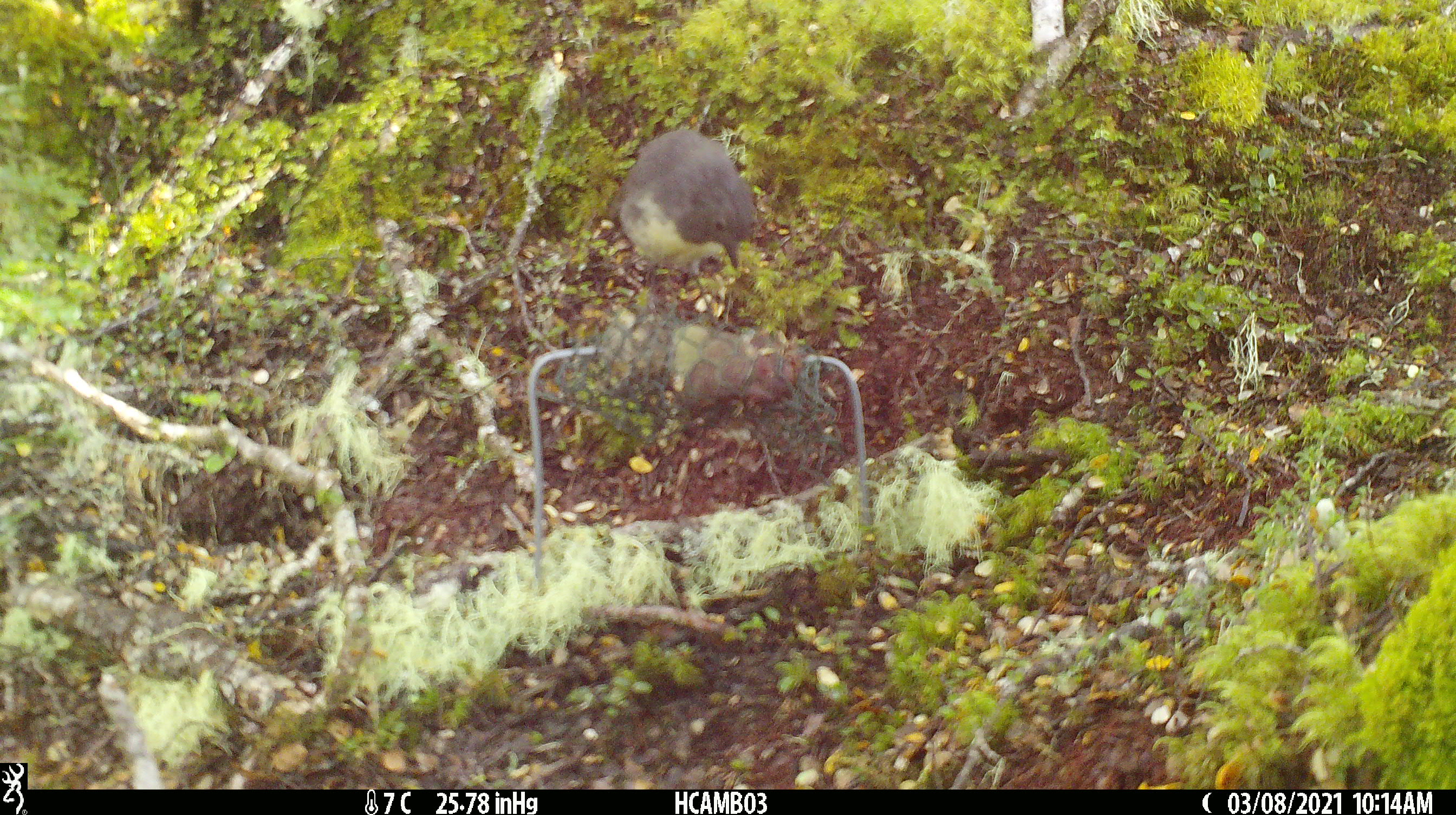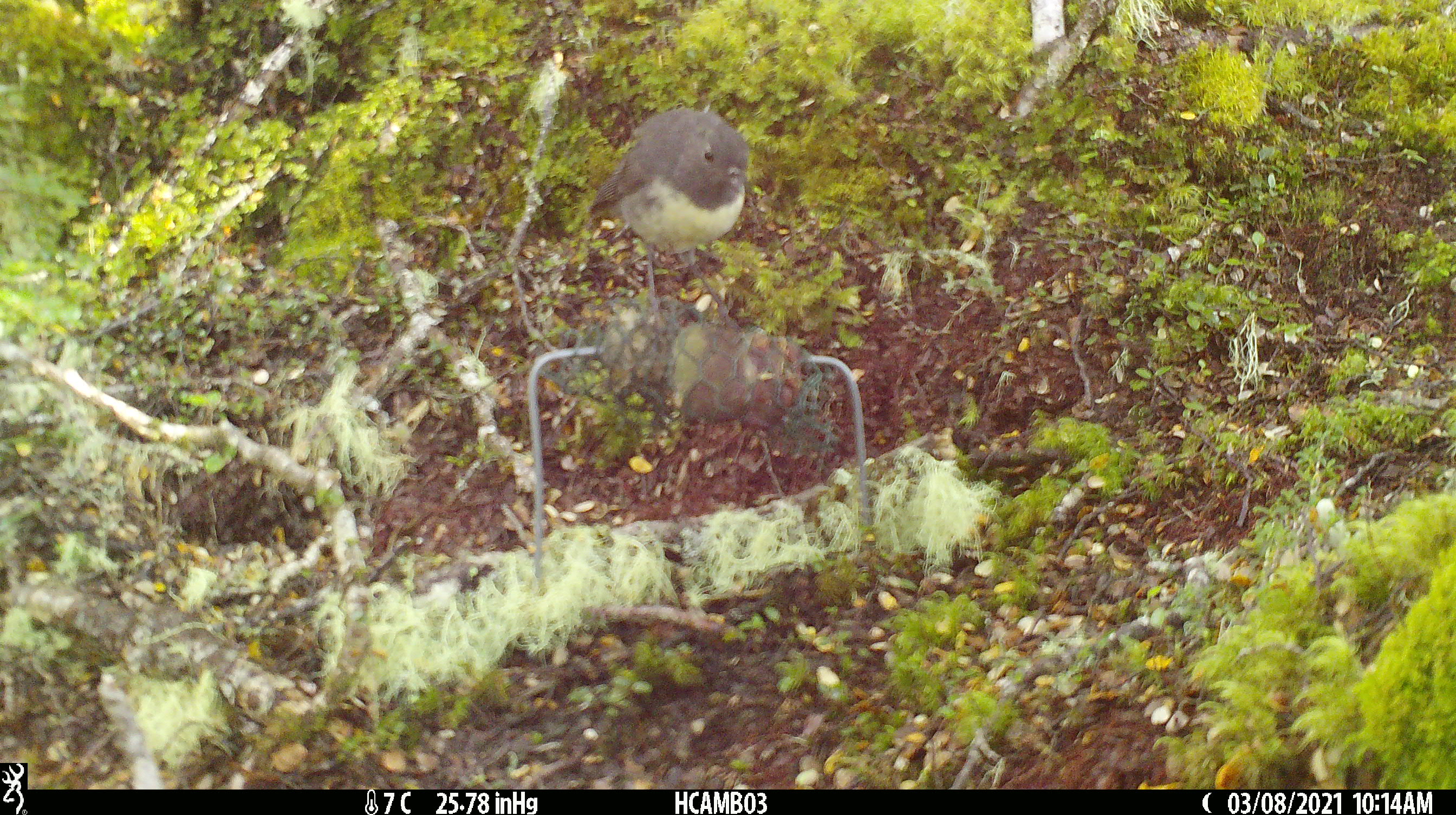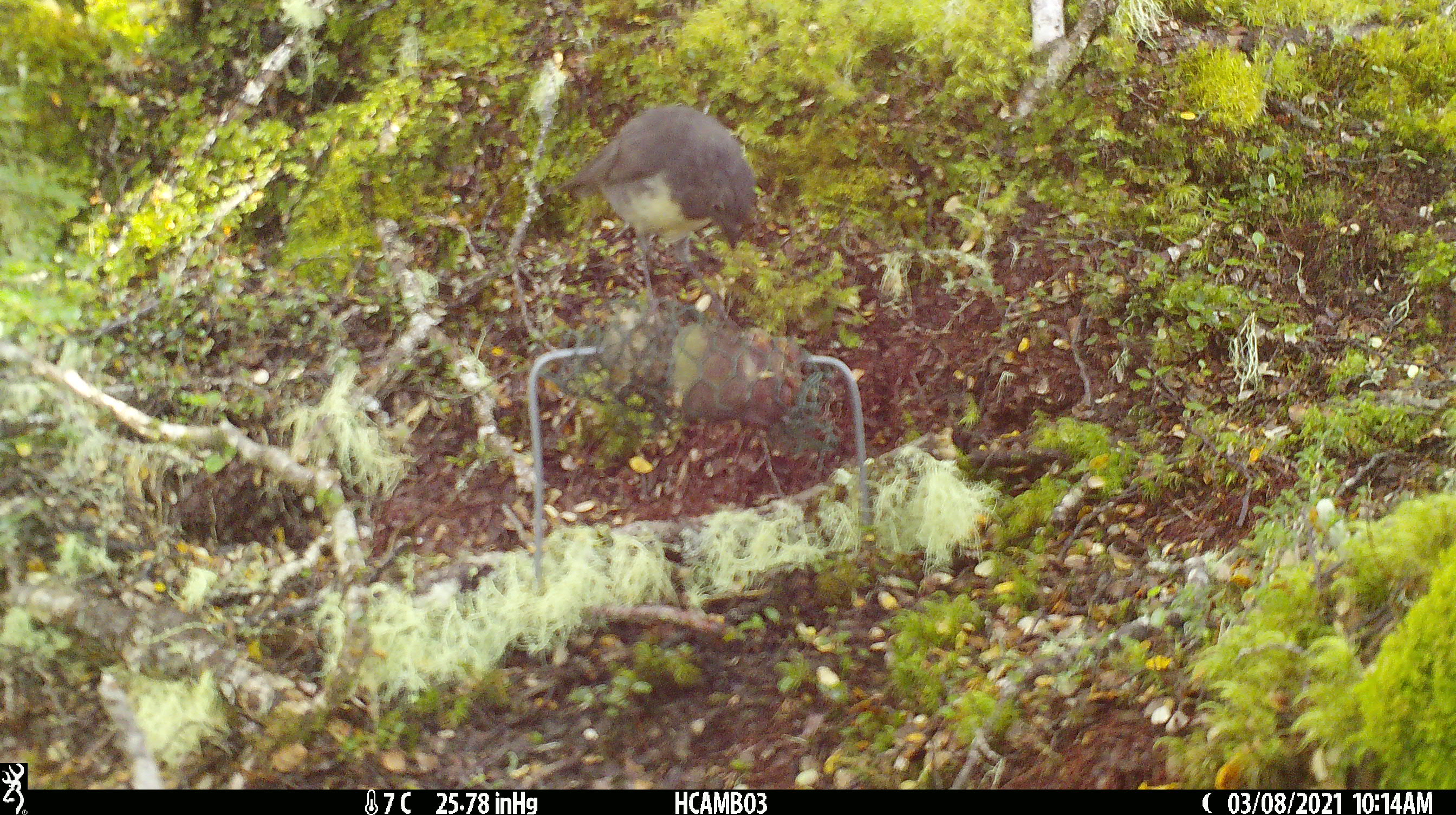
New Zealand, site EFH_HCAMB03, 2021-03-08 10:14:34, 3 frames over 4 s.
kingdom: Animalia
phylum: Chordata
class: Aves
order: Passeriformes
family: Petroicidae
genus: Petroica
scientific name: Petroica australis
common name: new zealand robin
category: robin